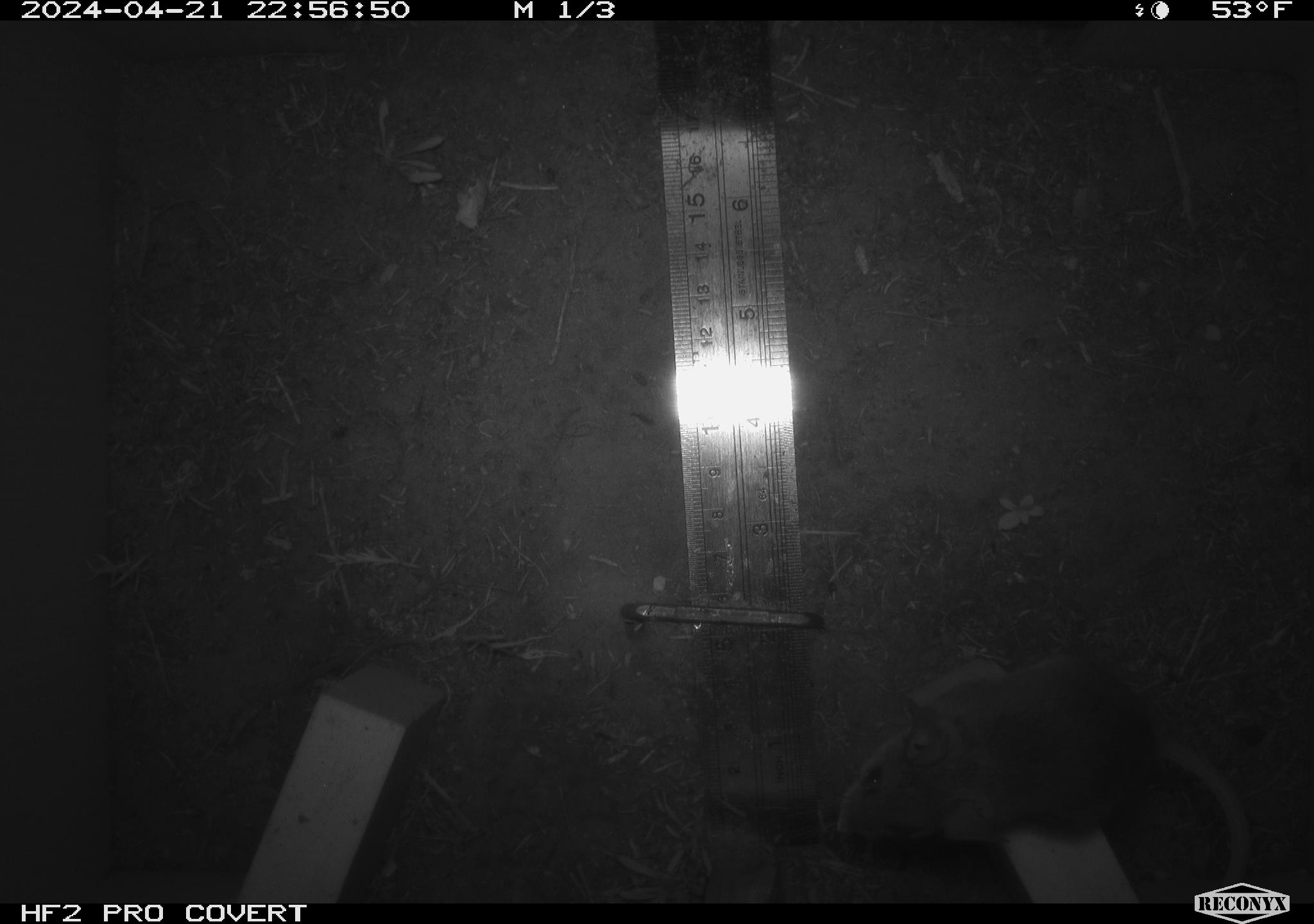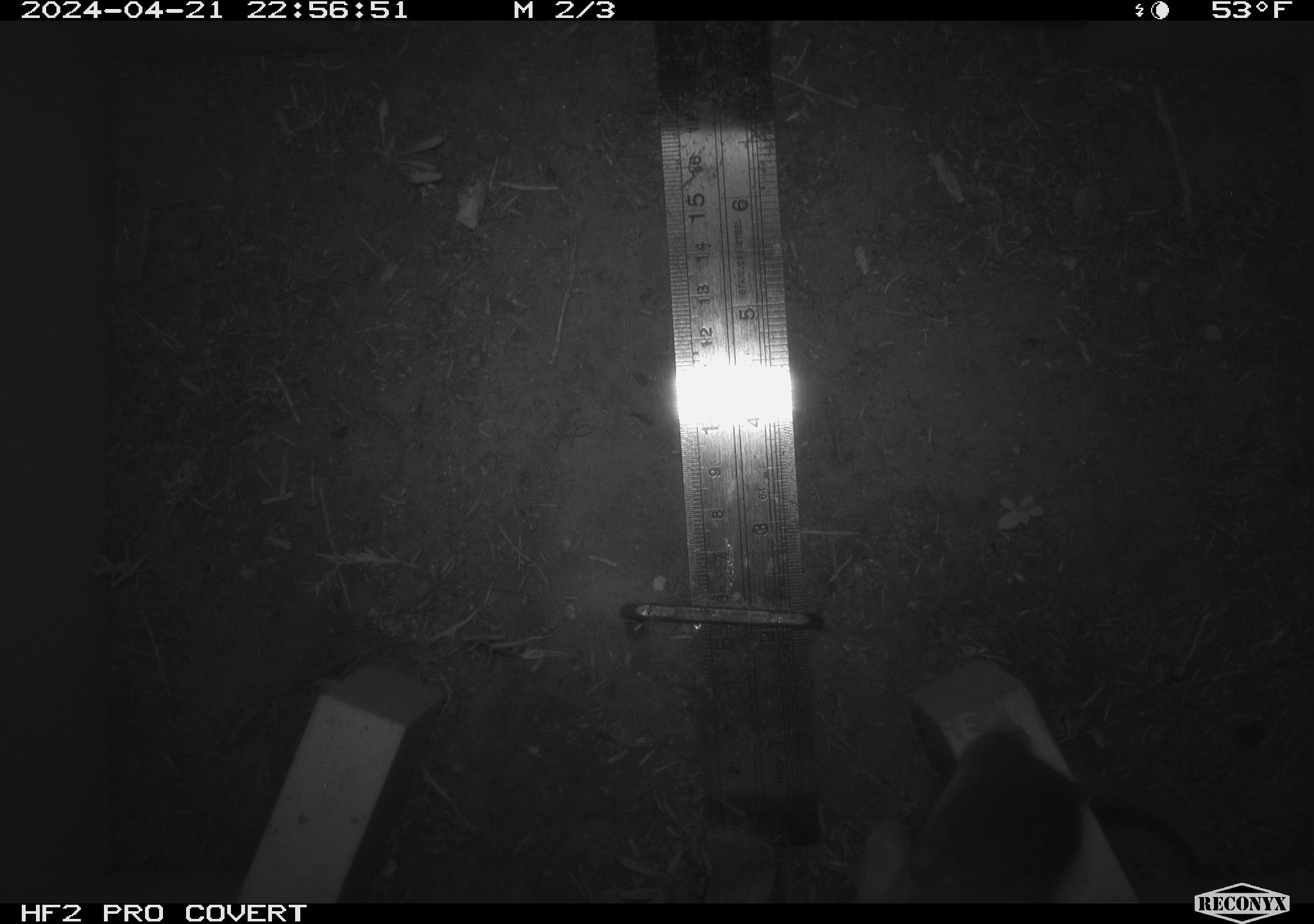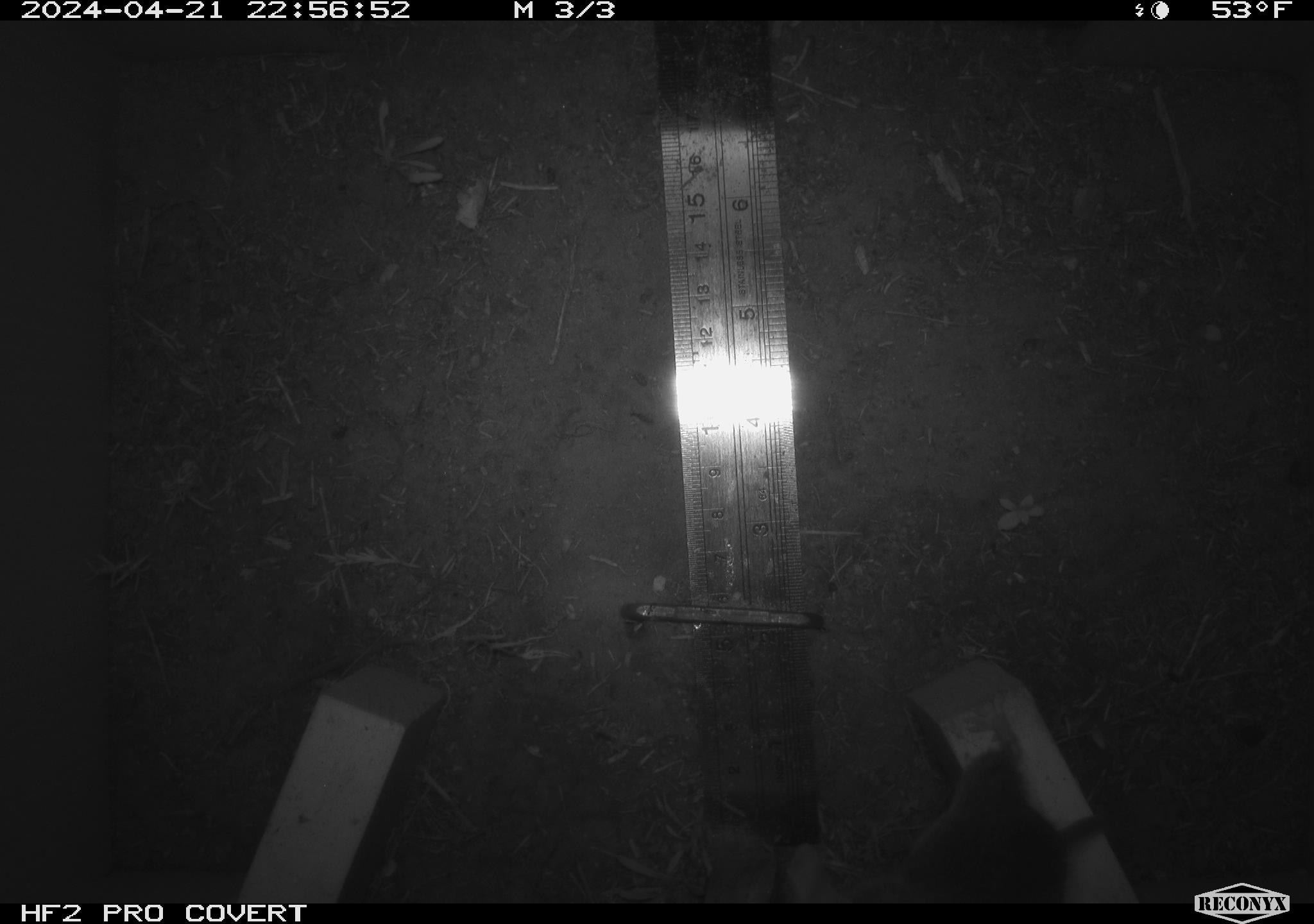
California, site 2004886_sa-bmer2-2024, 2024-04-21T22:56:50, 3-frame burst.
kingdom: Animalia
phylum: Chordata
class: Mammalia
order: Rodentia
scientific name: Rodentia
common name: mouse species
Mouse species (Rodentia).